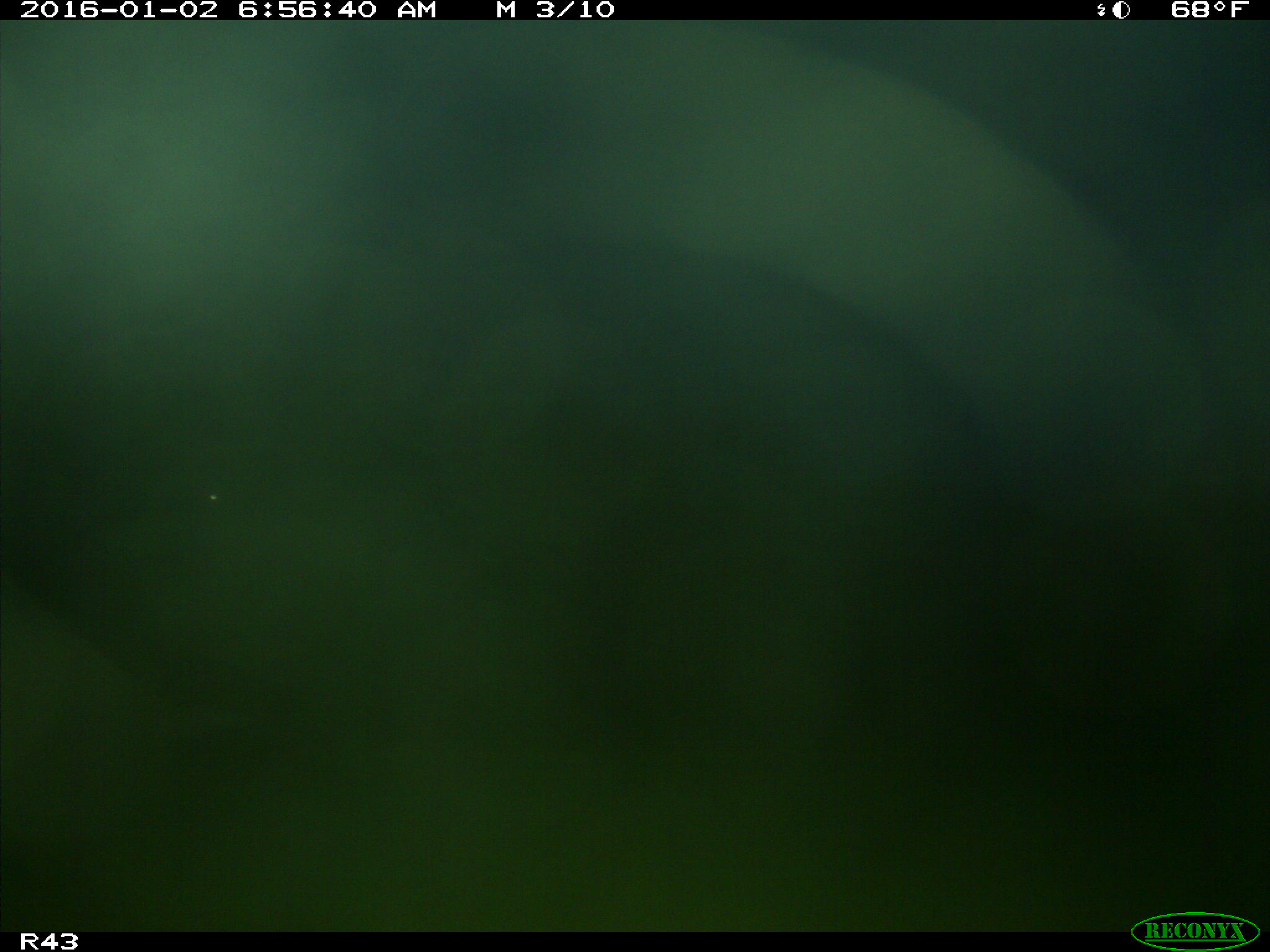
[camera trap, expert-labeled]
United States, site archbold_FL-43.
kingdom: Animalia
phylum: Chordata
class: Mammalia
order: Artiodactyla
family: Bovidae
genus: Bos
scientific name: Bos taurus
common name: domestic cow